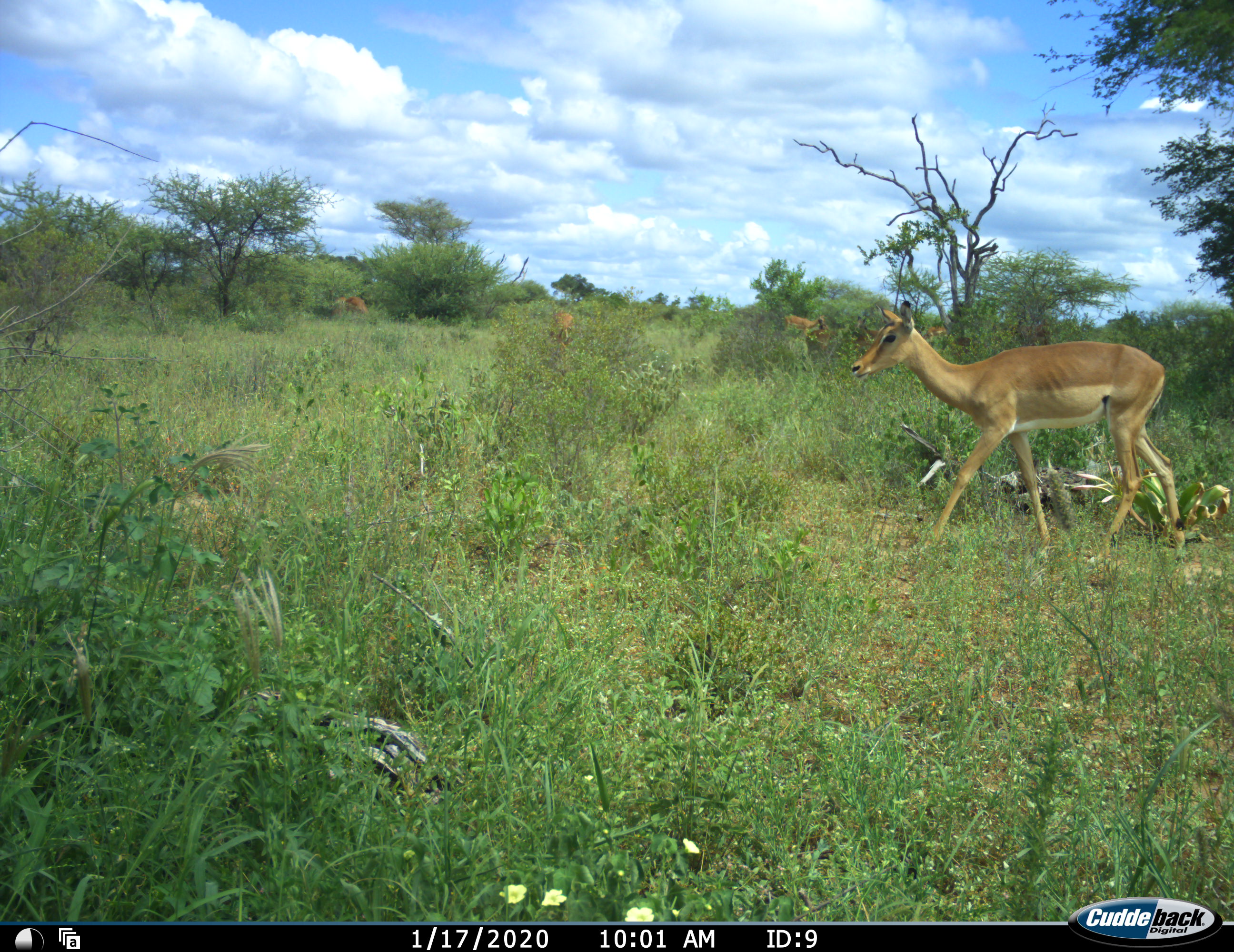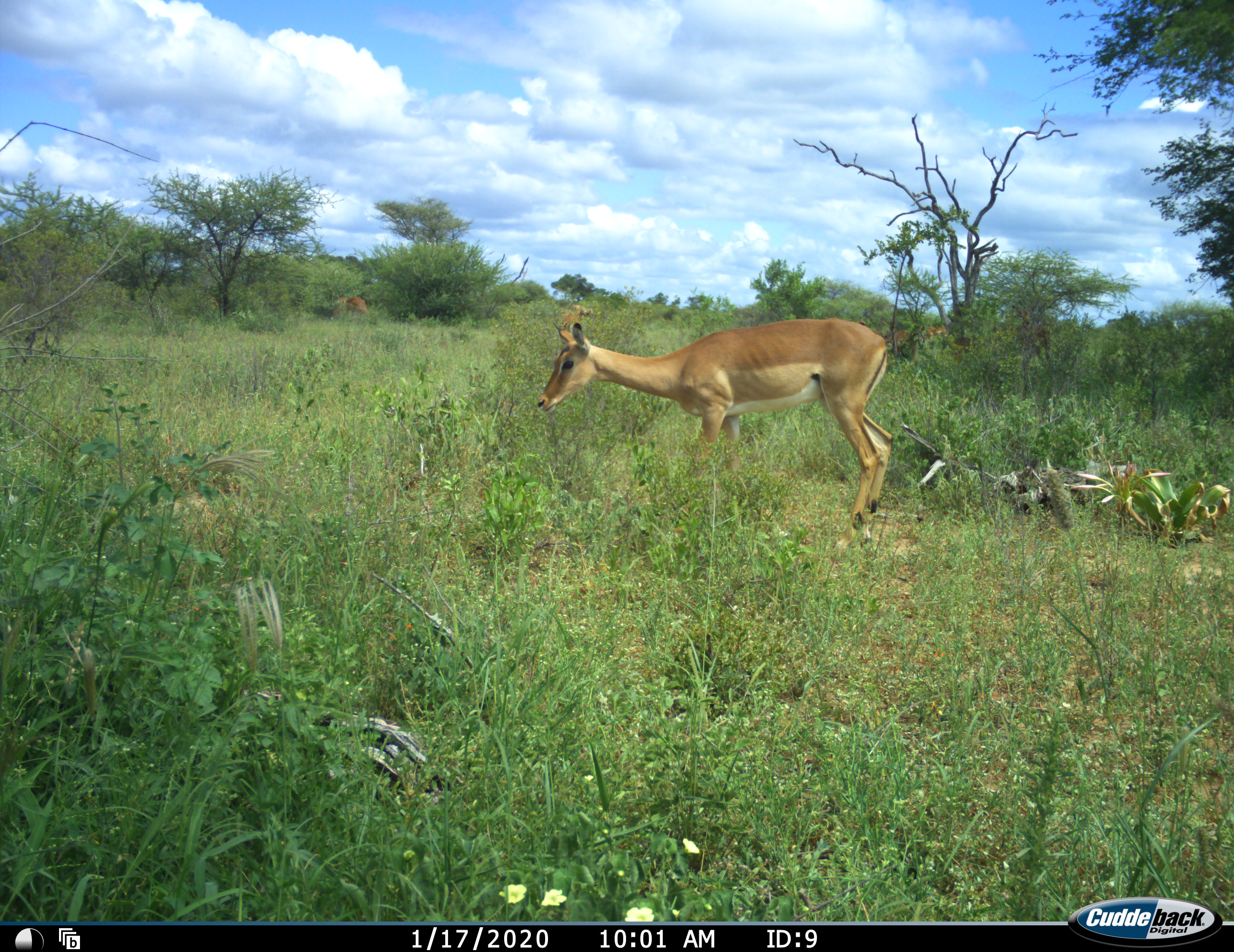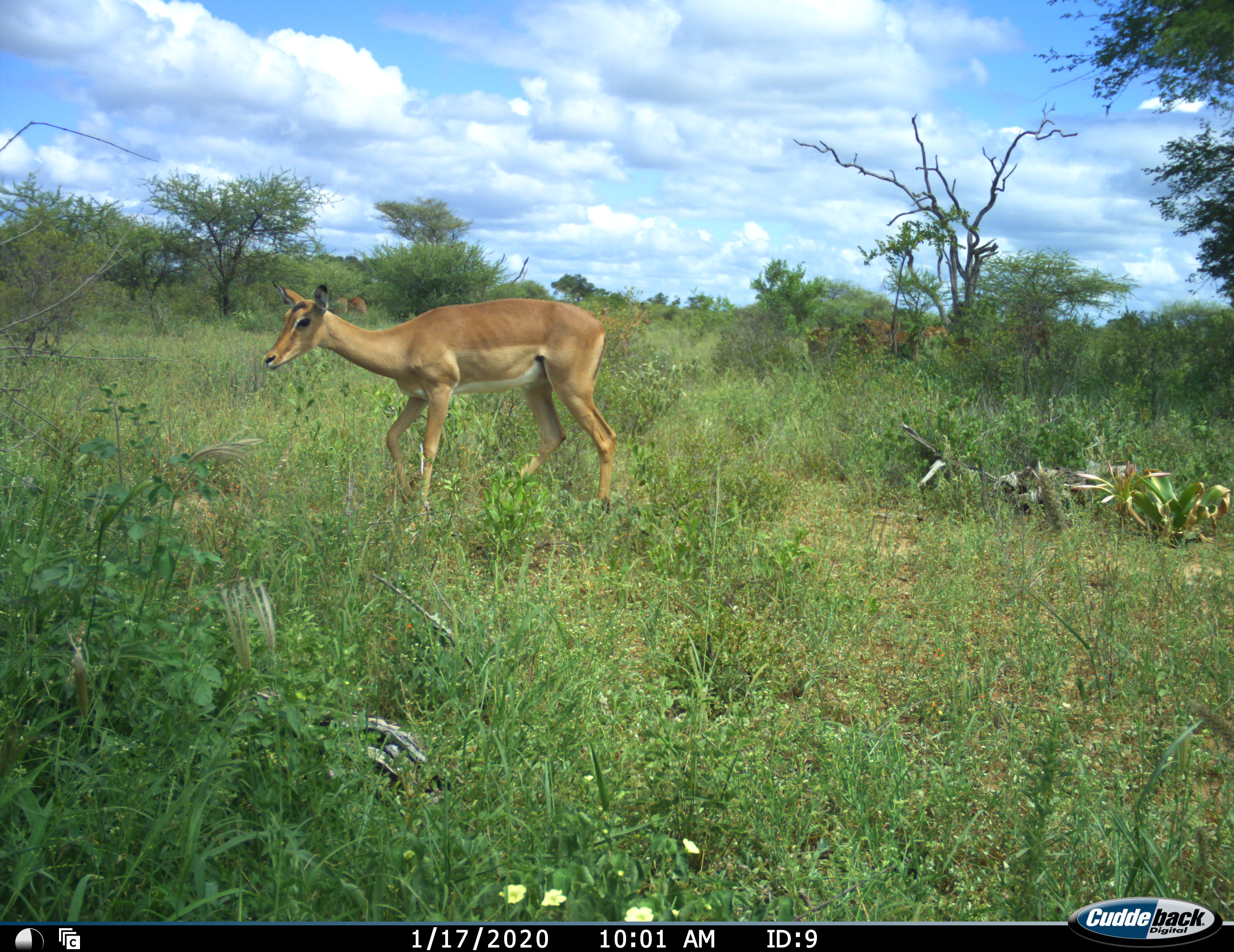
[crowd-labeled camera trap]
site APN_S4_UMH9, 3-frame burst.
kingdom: Animalia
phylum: Chordata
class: Mammalia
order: Artiodactyla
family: Bovidae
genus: Aepyceros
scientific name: Aepyceros melampus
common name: impala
Impala (Aepyceros melampus), count 4. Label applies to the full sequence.